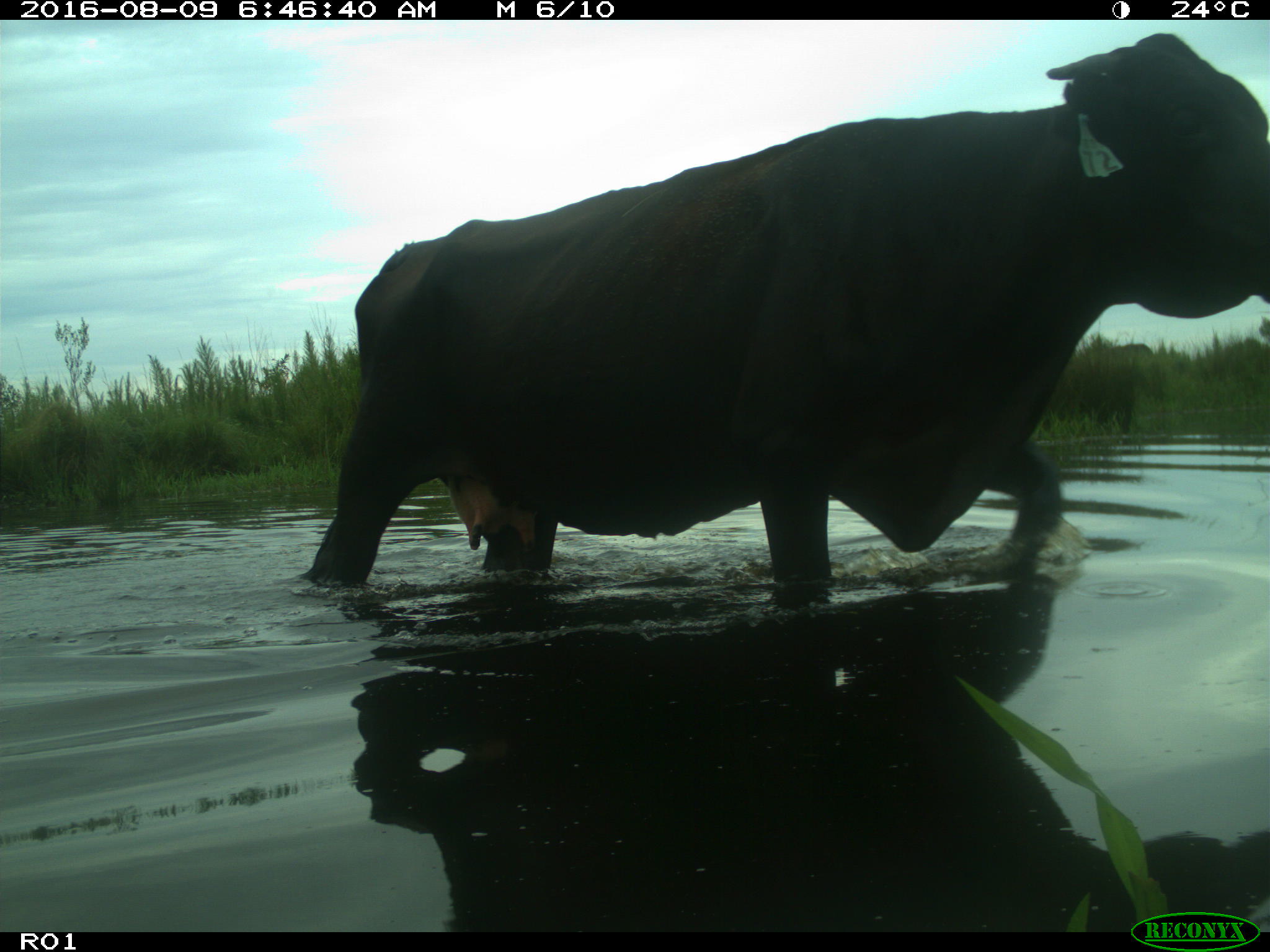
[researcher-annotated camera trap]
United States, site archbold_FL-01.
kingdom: Animalia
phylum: Chordata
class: Mammalia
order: Artiodactyla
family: Bovidae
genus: Bos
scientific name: Bos taurus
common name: domestic cow